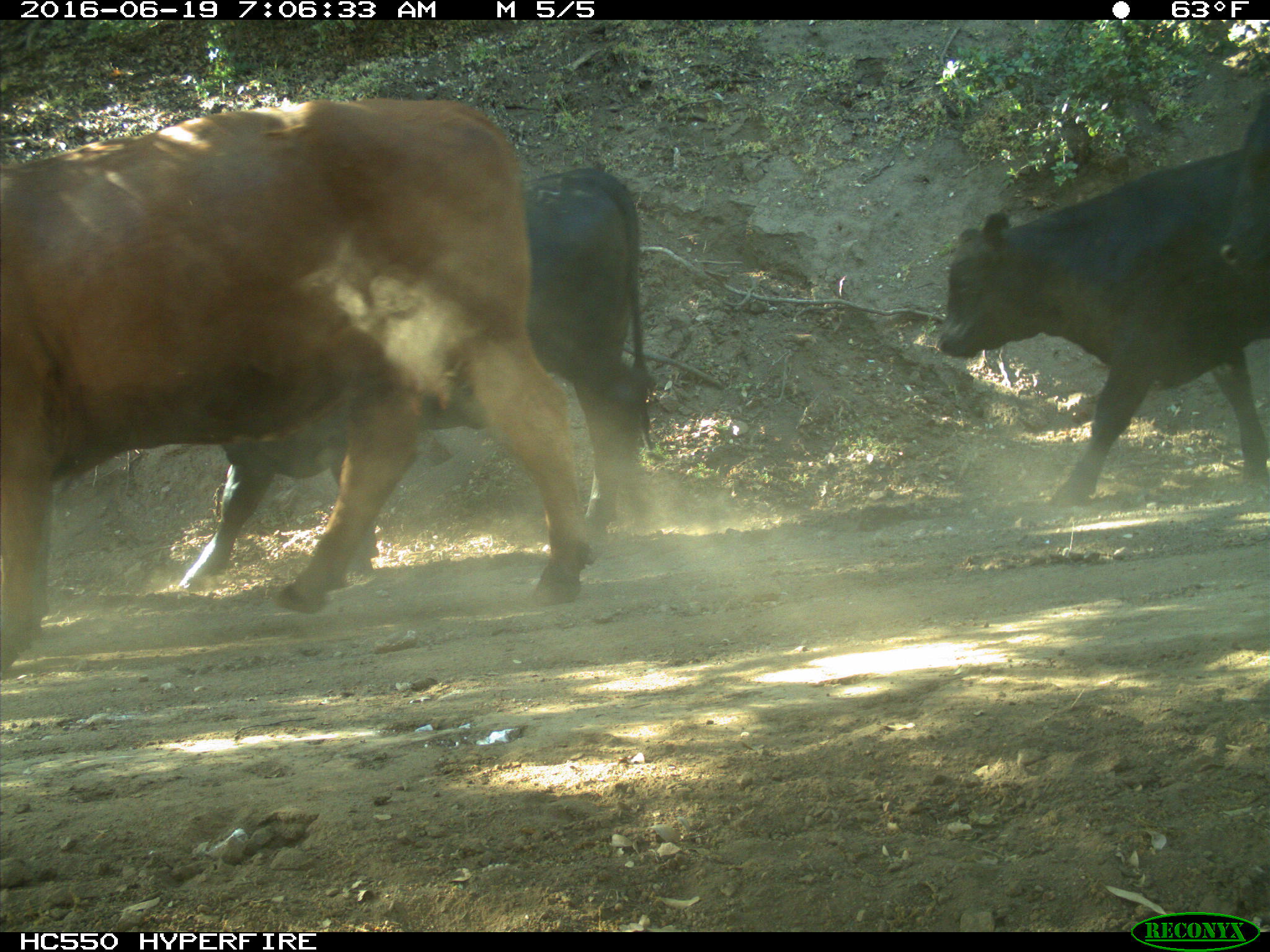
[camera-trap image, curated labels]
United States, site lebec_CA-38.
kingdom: Animalia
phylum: Chordata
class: Mammalia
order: Artiodactyla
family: Bovidae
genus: Bos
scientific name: Bos taurus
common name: domestic cow